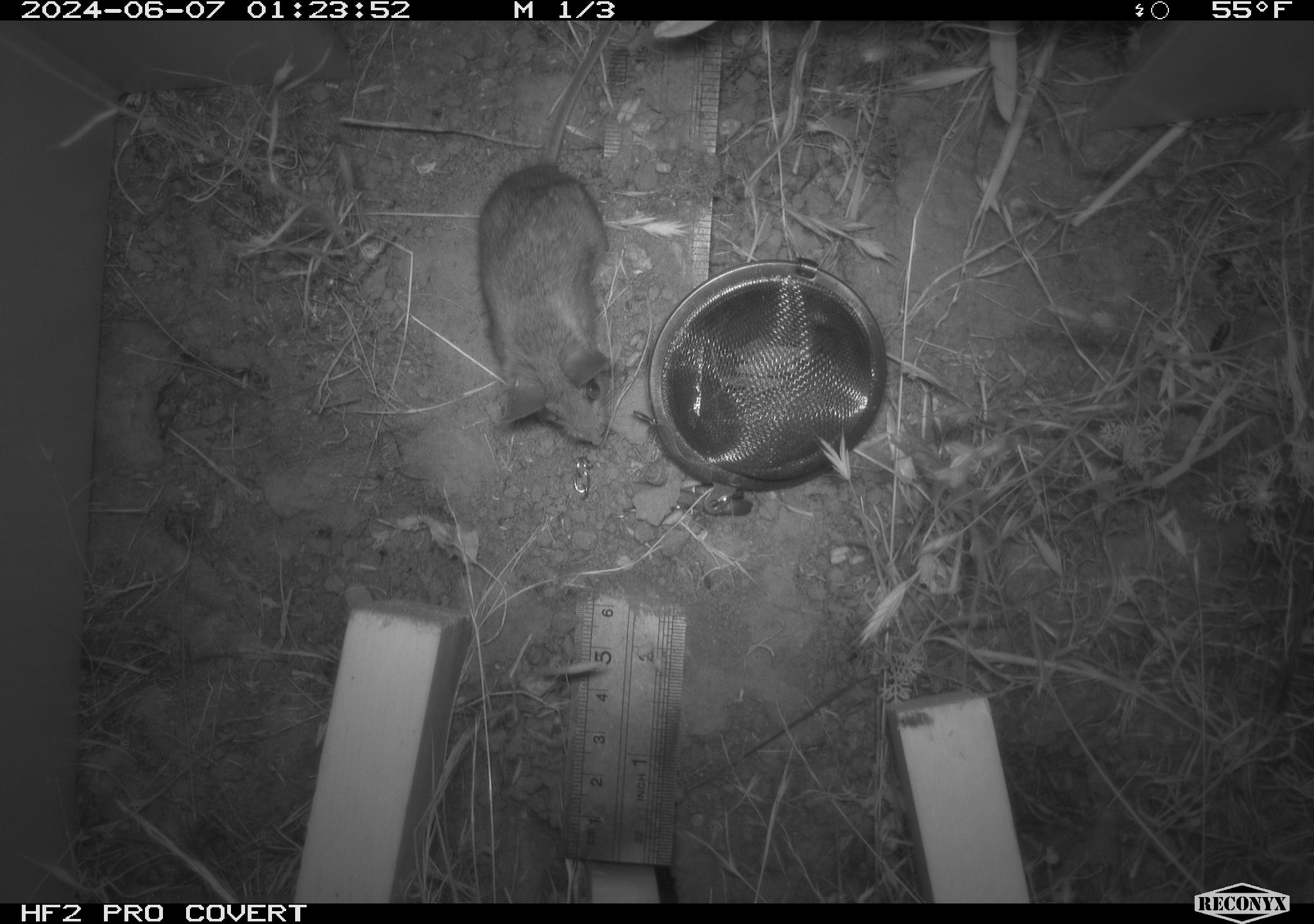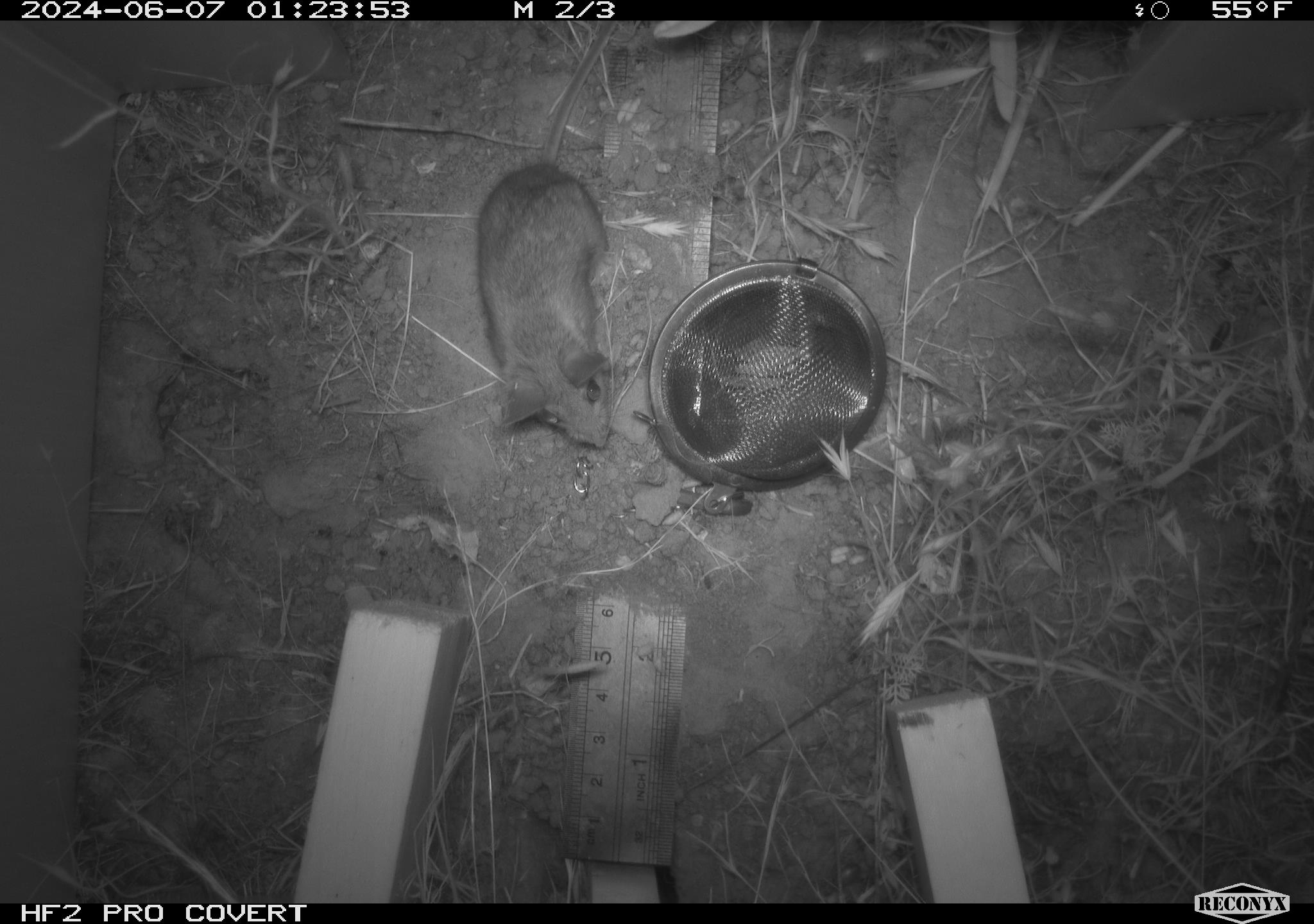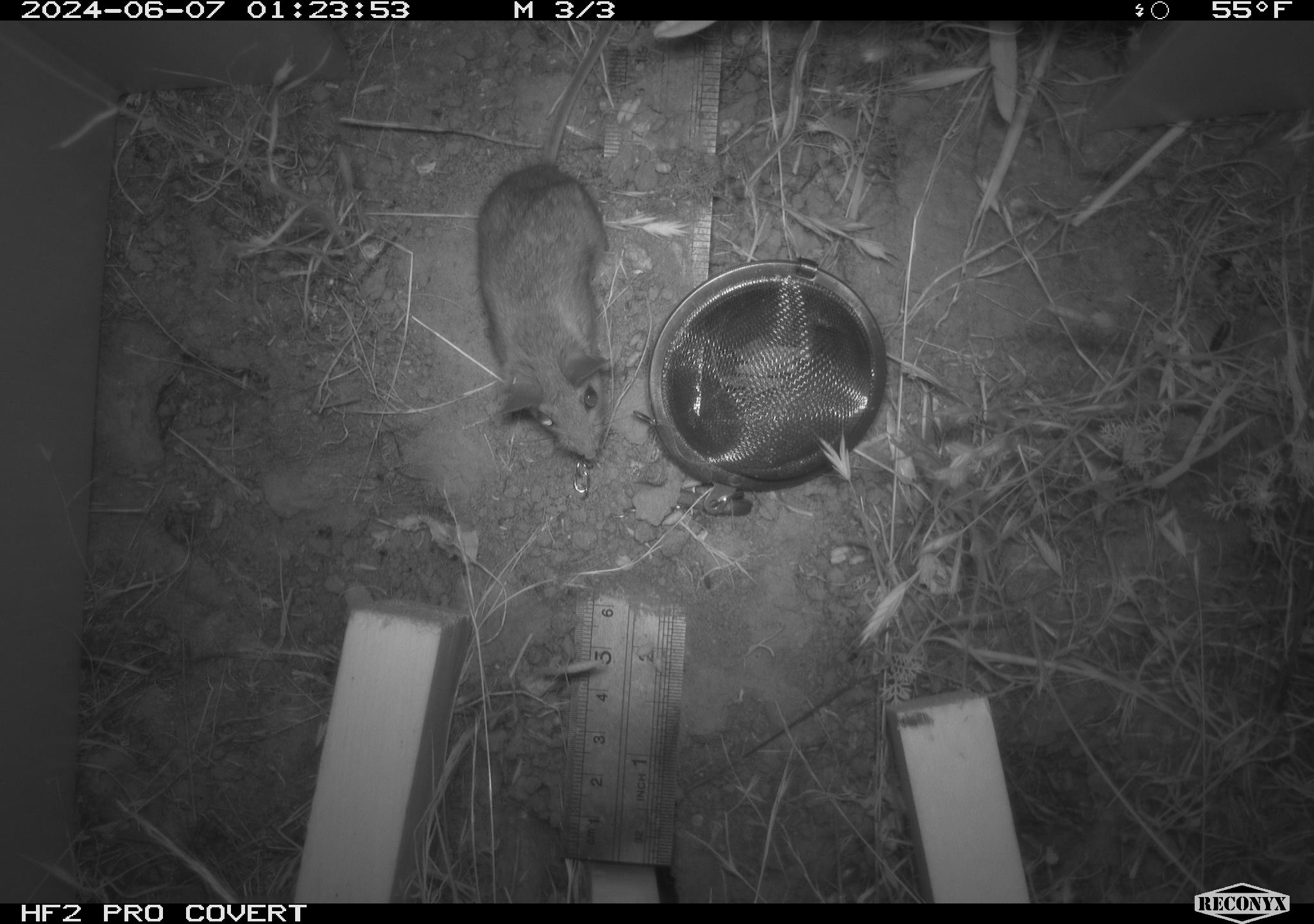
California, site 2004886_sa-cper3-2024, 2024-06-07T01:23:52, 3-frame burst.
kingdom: Animalia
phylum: Chordata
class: Mammalia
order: Rodentia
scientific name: Rodentia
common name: rodent